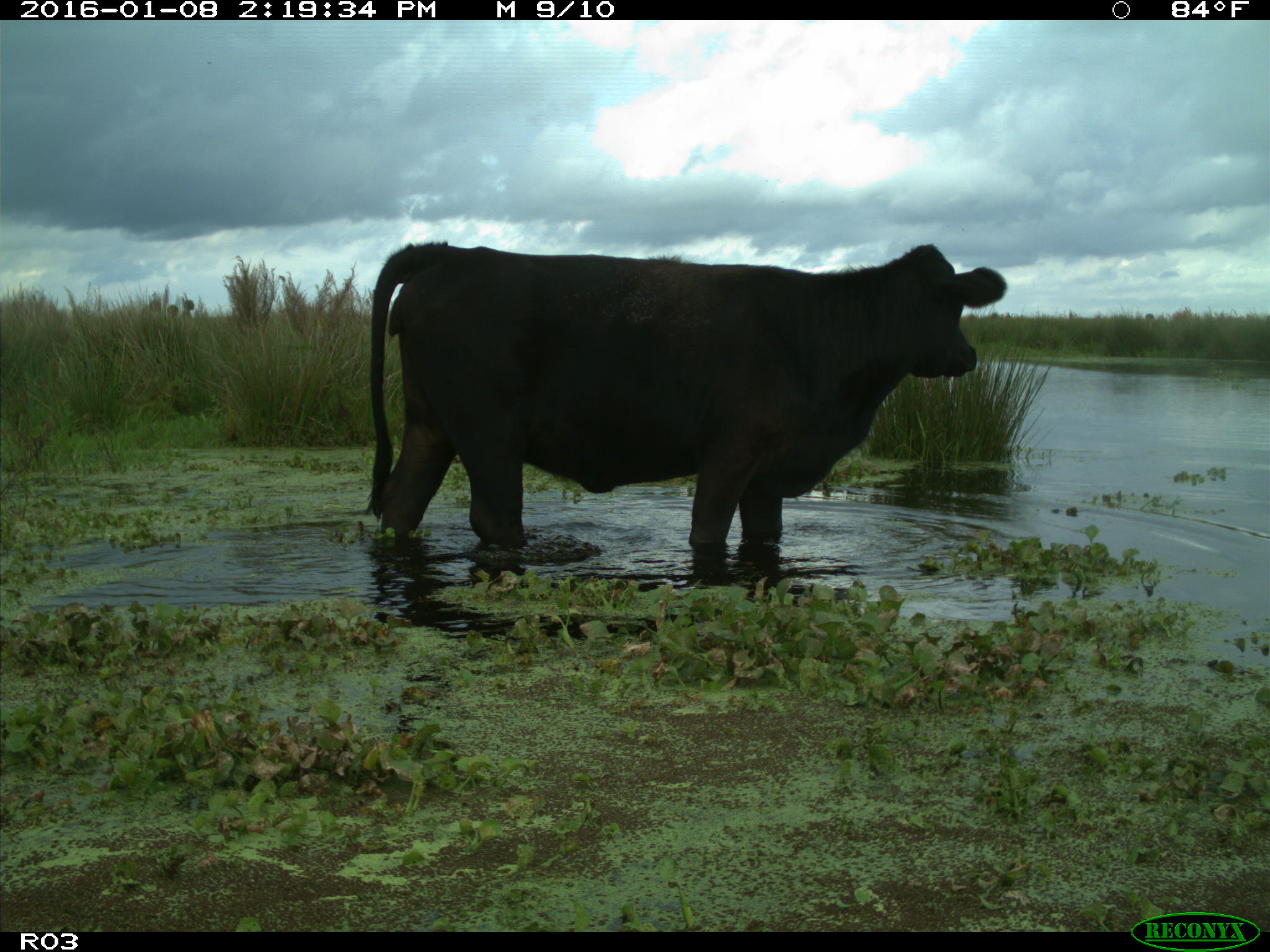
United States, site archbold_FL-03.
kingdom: Animalia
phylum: Chordata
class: Mammalia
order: Artiodactyla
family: Bovidae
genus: Bos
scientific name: Bos taurus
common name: domestic cow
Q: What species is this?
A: Bos taurus (domestic cow).